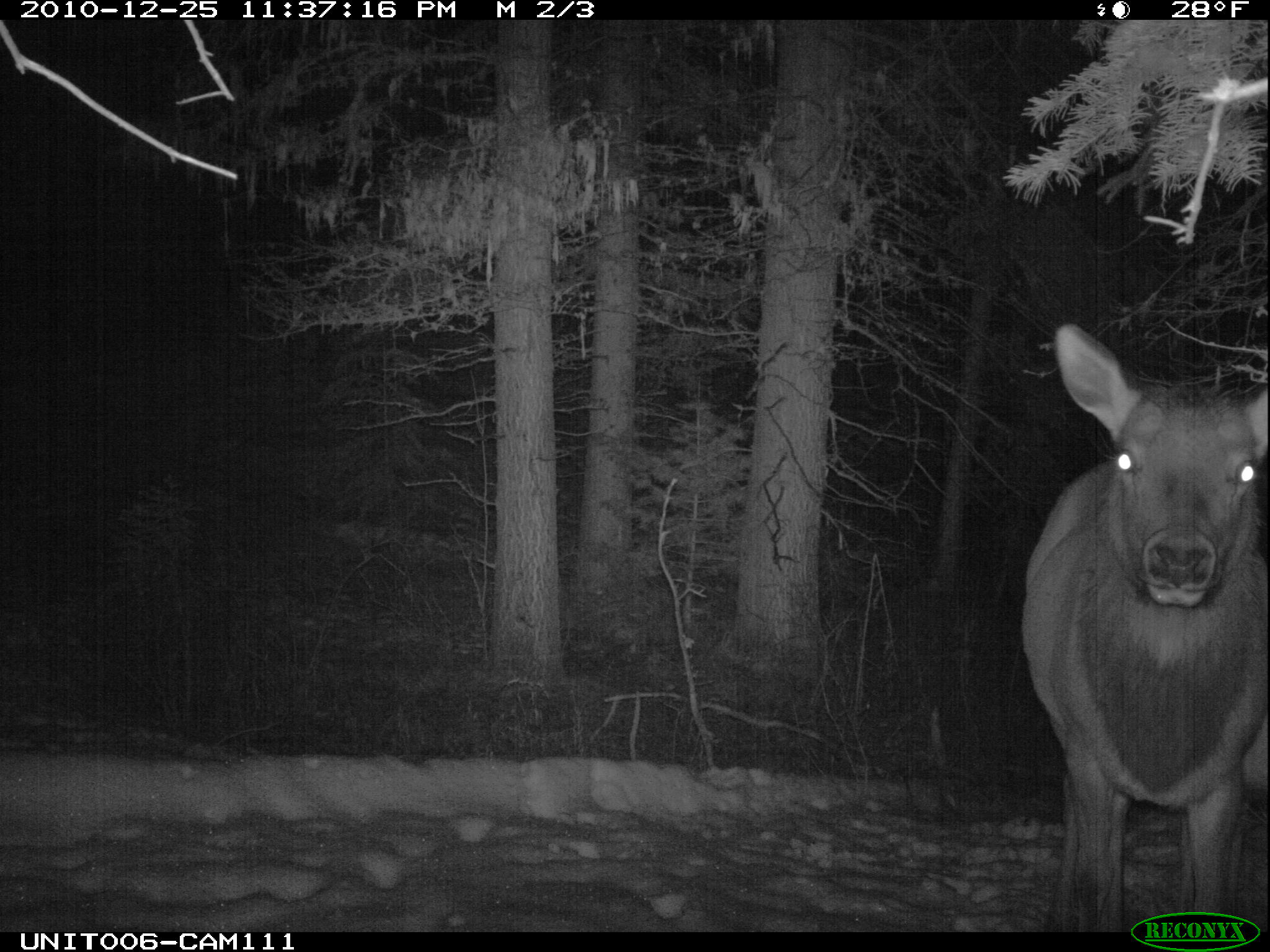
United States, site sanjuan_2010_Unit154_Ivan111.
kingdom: Animalia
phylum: Chordata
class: Mammalia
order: Artiodactyla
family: Cervidae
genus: Cervus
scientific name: Cervus elaphus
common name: red deer